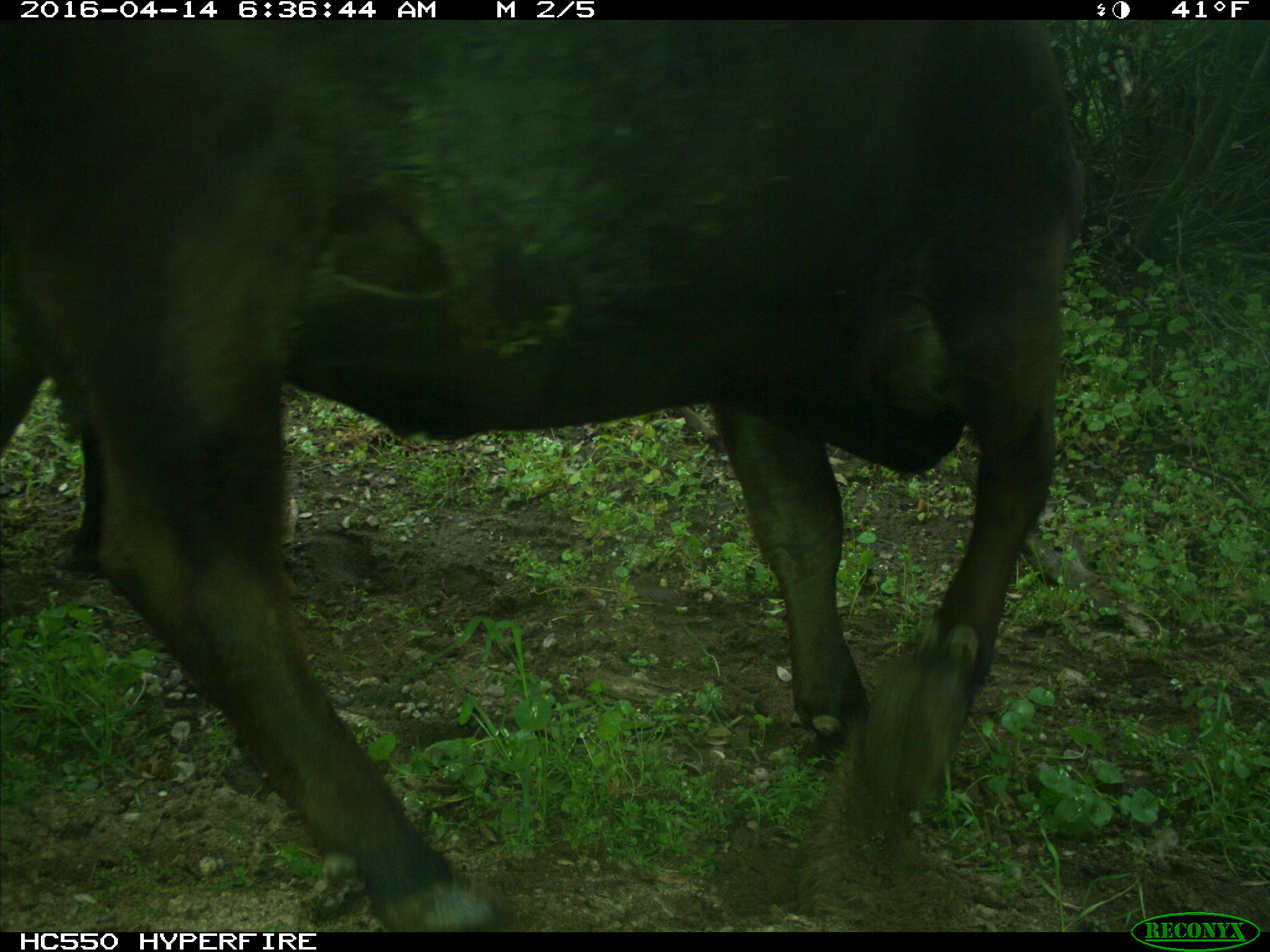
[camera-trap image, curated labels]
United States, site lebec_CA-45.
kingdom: Animalia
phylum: Chordata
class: Mammalia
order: Artiodactyla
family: Bovidae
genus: Bos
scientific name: Bos taurus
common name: domestic cow